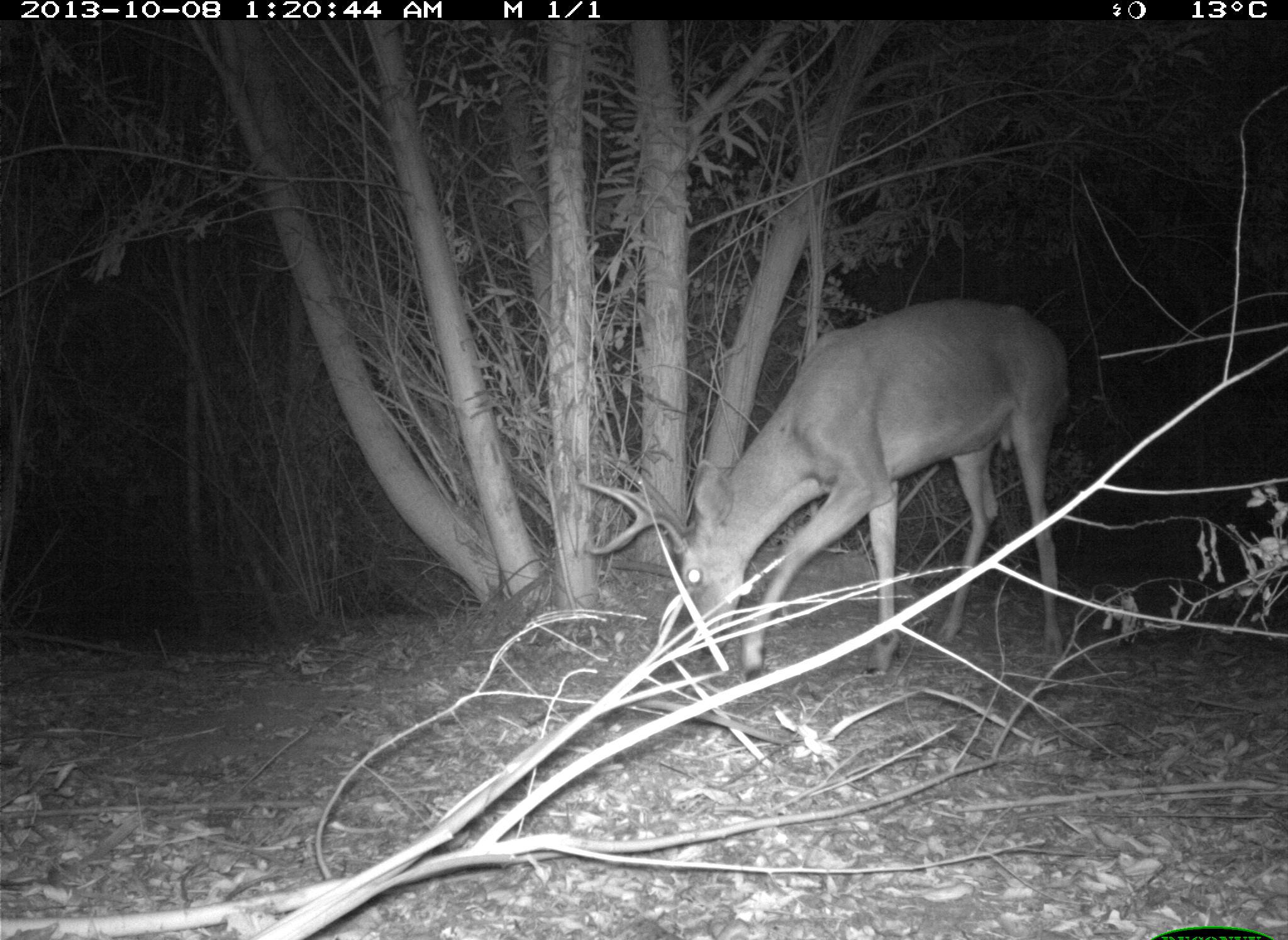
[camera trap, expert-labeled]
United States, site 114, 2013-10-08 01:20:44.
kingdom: Animalia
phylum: Chordata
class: Mammalia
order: Artiodactyla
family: Cervidae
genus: Odocoileus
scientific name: Odocoileus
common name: deer